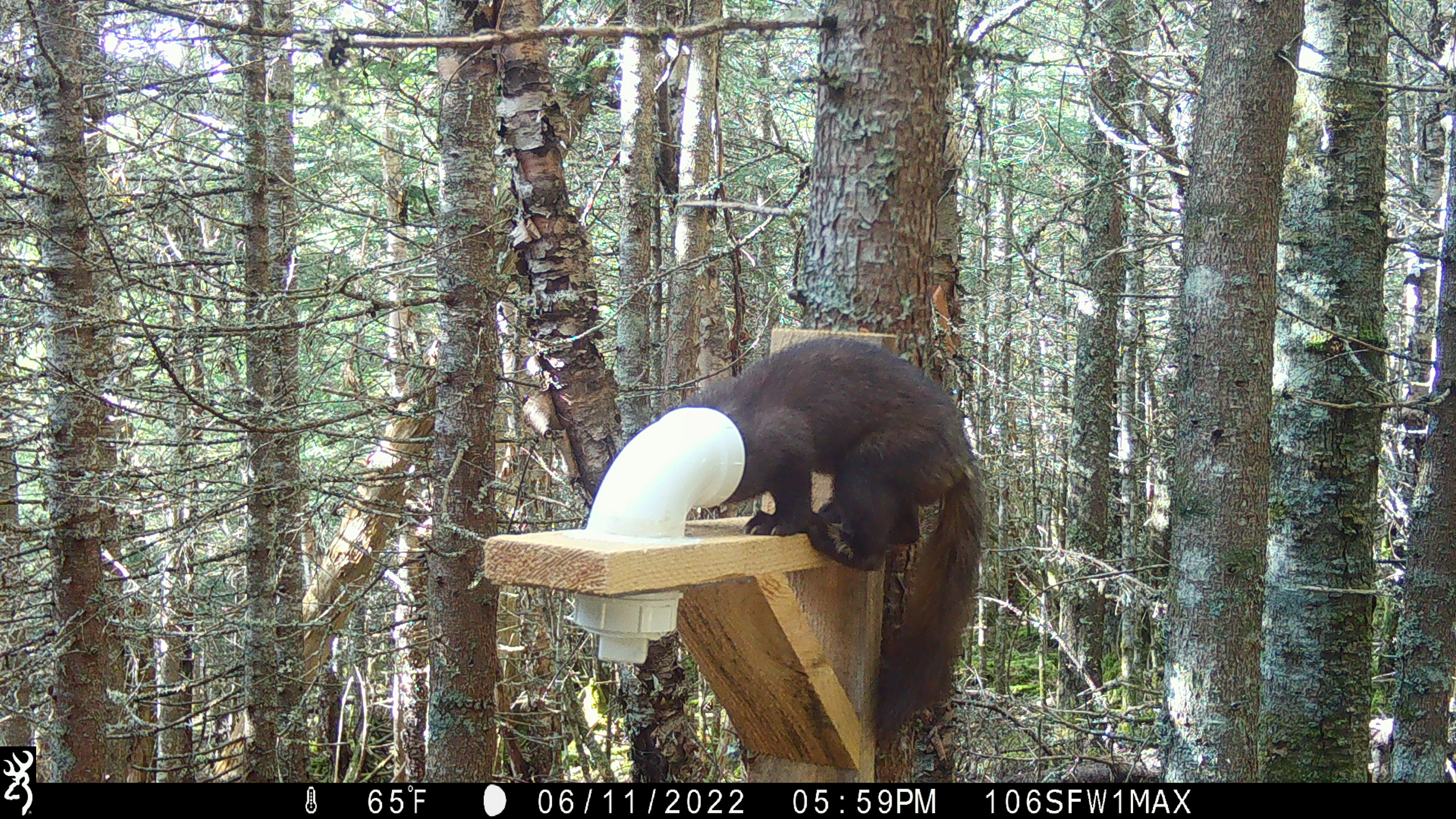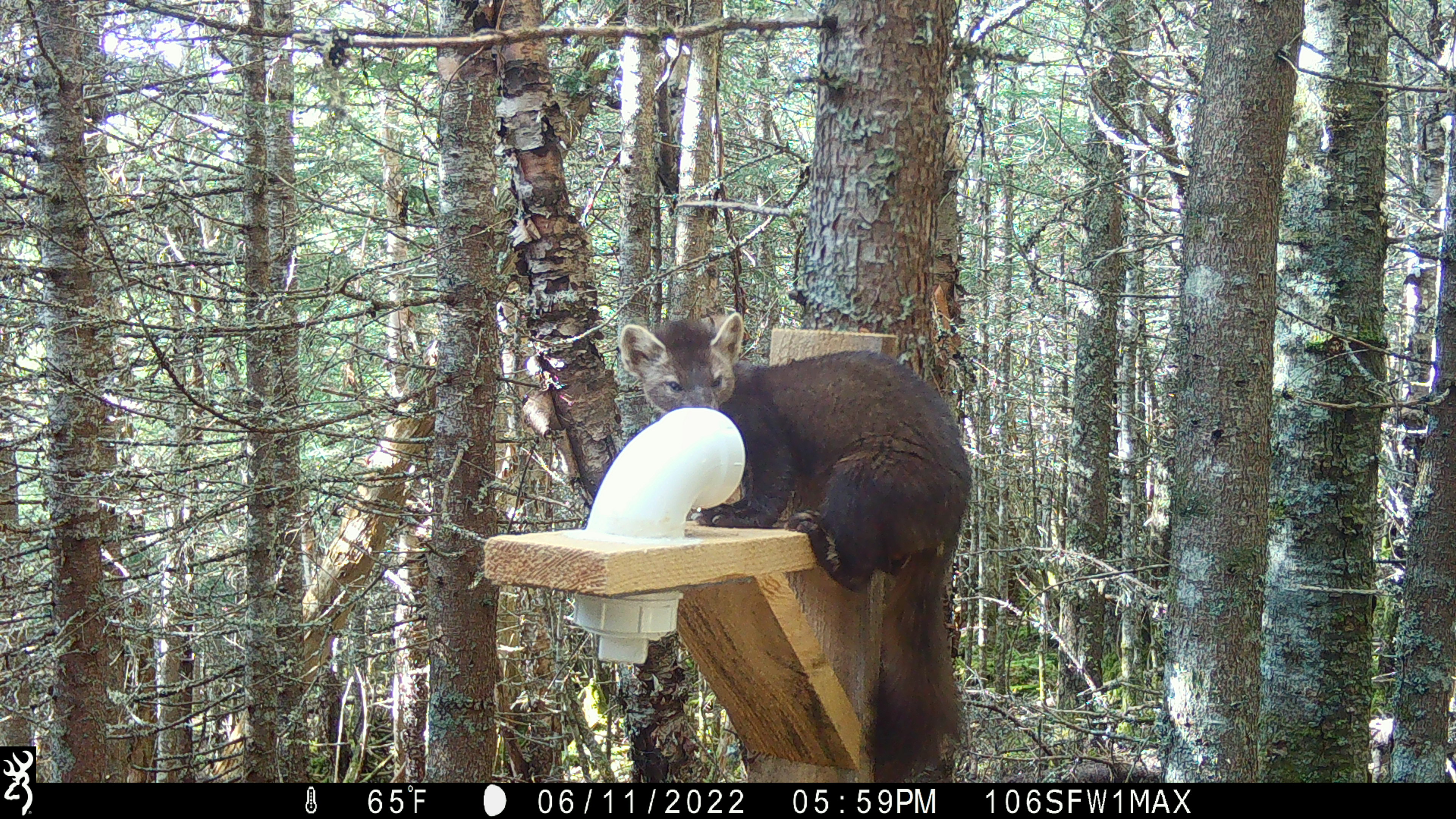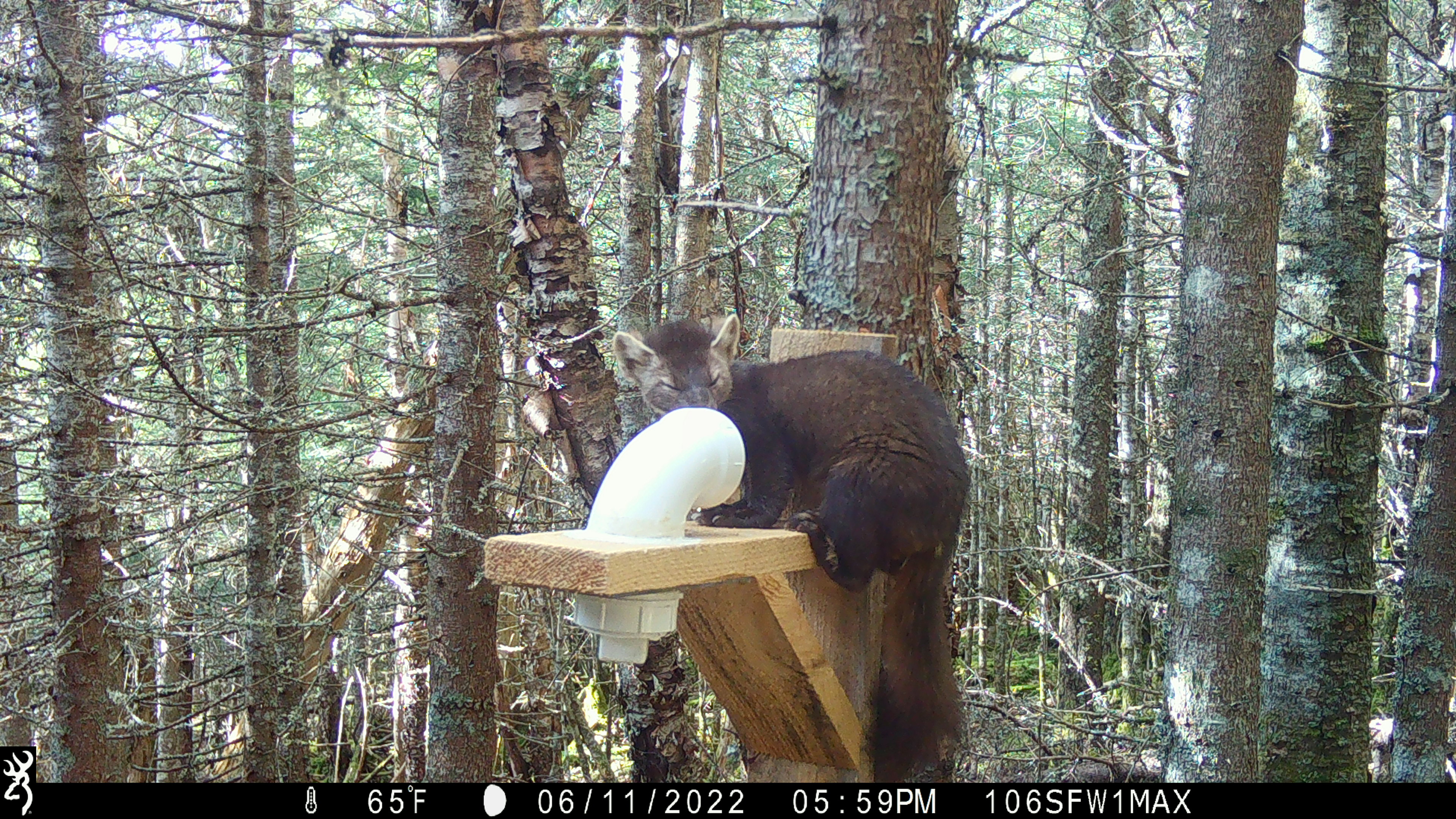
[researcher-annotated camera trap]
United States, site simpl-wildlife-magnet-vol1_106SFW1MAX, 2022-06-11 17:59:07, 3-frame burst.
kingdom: Animalia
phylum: Chordata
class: Mammalia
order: Carnivora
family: Mustelidae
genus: Martes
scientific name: Martes americana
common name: american marten